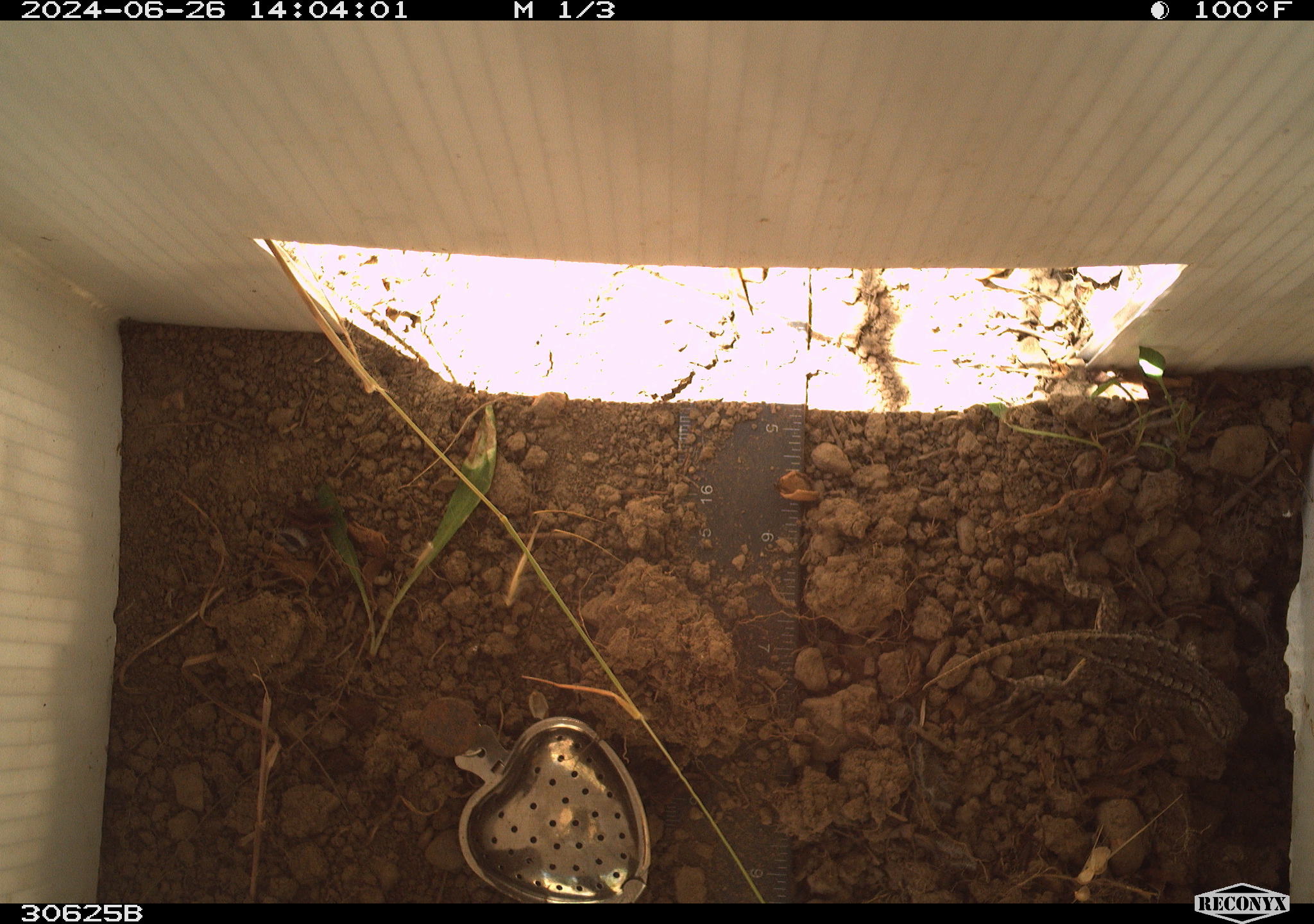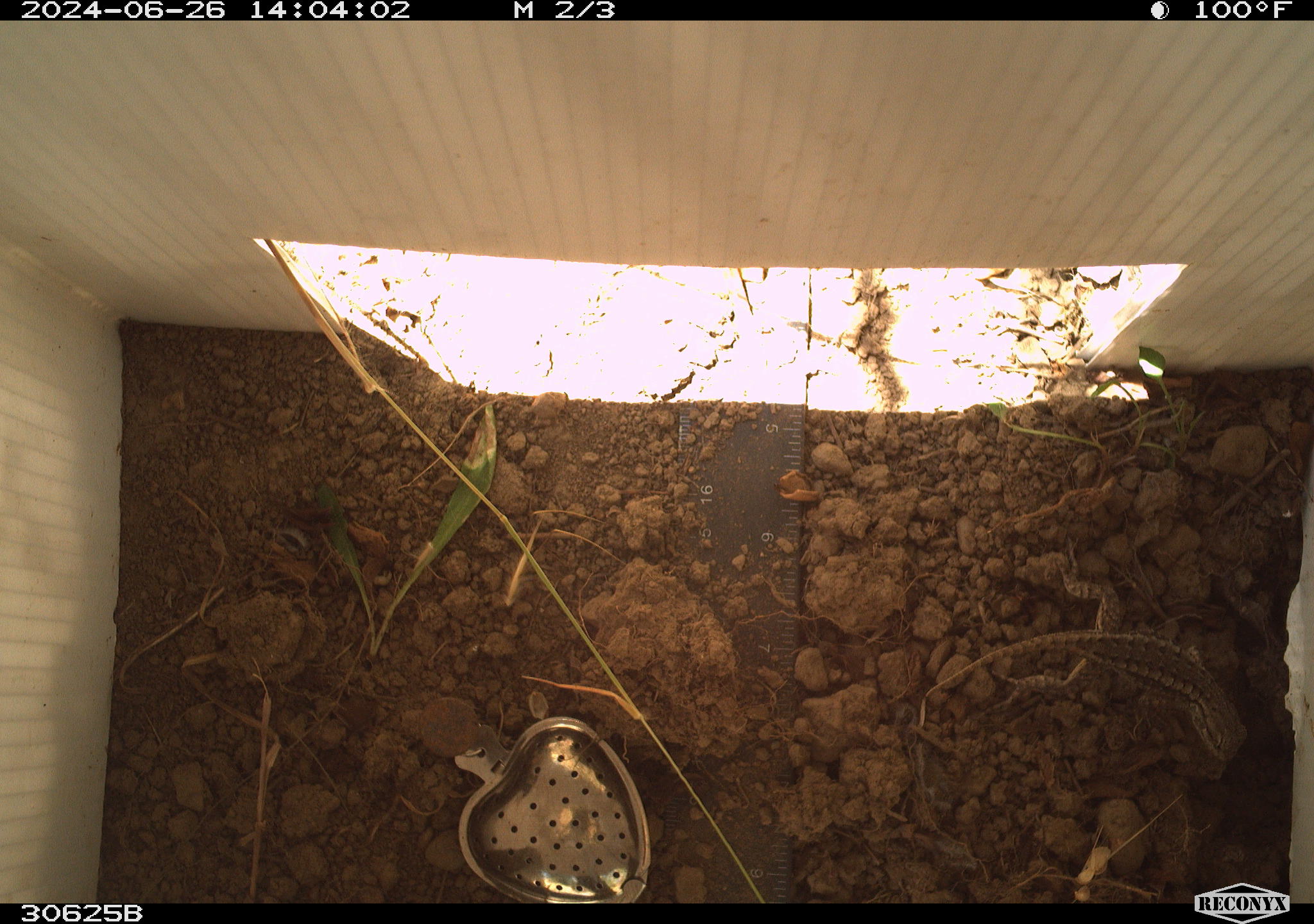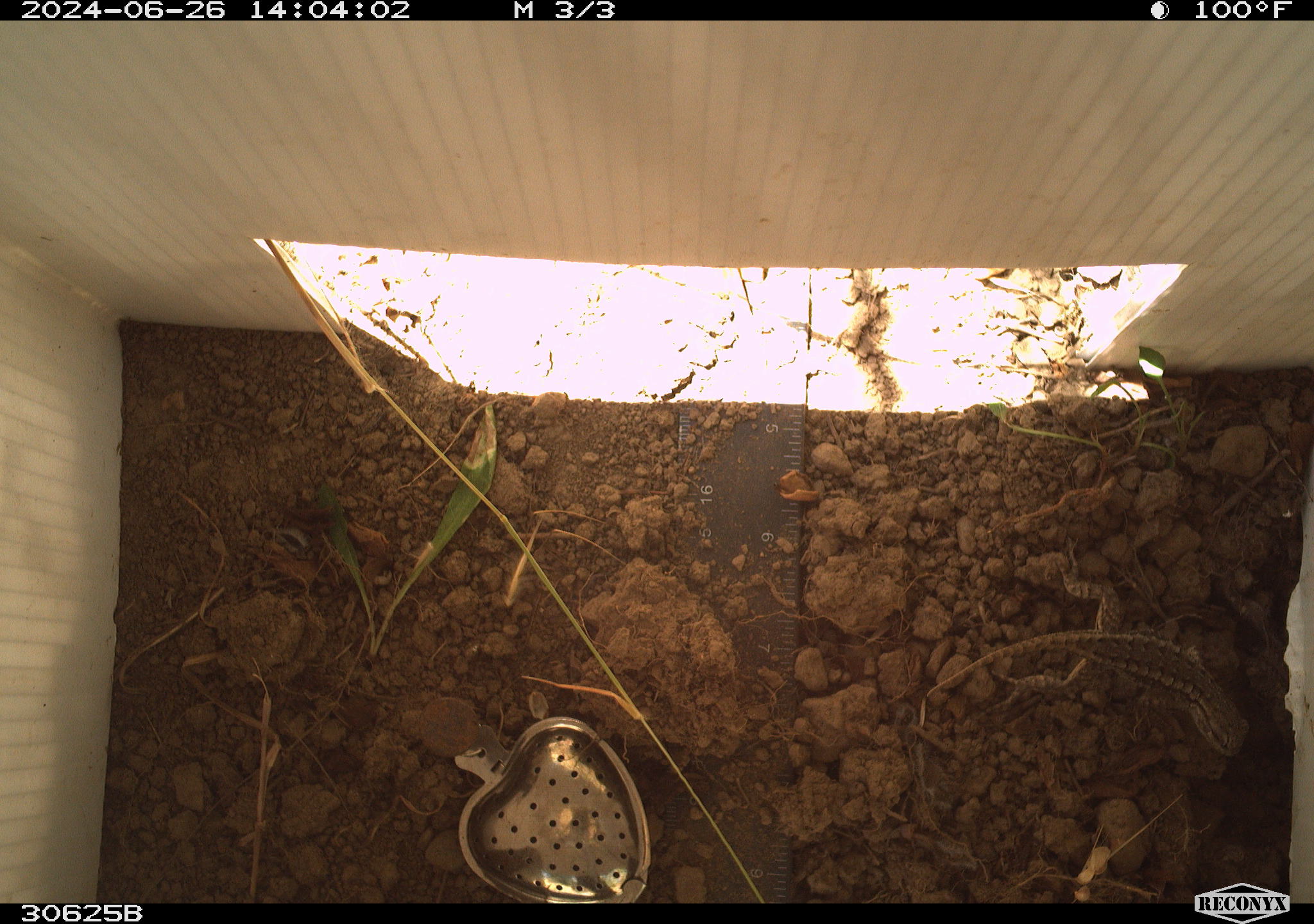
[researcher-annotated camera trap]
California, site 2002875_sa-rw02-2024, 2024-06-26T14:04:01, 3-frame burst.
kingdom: Animalia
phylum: Chordata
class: Reptilia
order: Squamata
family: Phrynosomatidae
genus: Sceloporus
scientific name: Sceloporus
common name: spiny lizards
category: sceloporus species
Sceloporus species (spiny lizards) (Sceloporus).